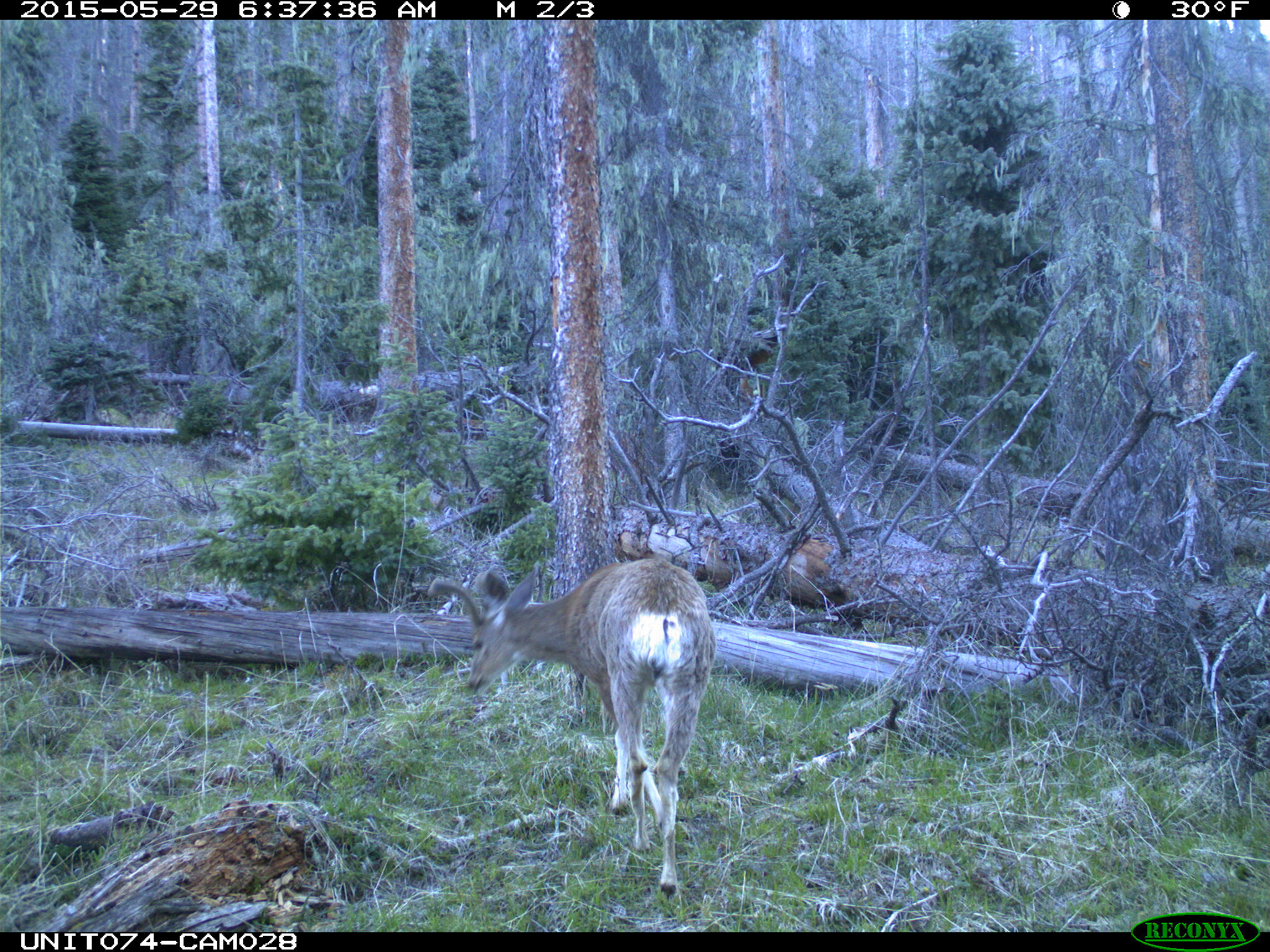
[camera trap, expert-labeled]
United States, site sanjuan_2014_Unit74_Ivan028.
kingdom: Animalia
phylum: Chordata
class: Mammalia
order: Artiodactyla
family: Cervidae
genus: Odocoileus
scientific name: Odocoileus hemionus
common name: mule deer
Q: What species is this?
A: Odocoileus hemionus (mule deer).